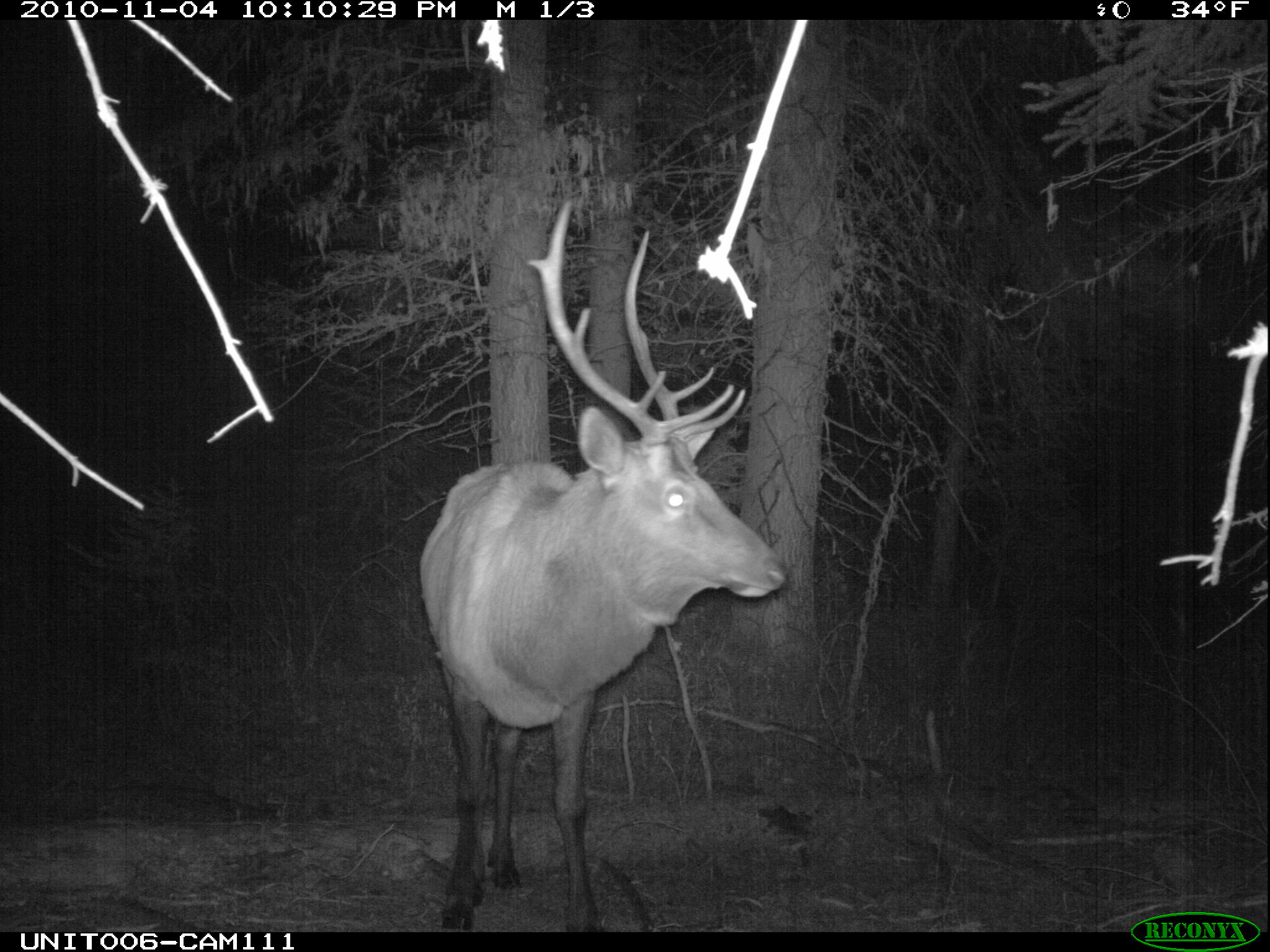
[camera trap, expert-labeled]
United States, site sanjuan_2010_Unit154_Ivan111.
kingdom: Animalia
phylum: Chordata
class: Mammalia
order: Artiodactyla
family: Cervidae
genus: Cervus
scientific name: Cervus elaphus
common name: red deer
Cervus elaphus (red deer).